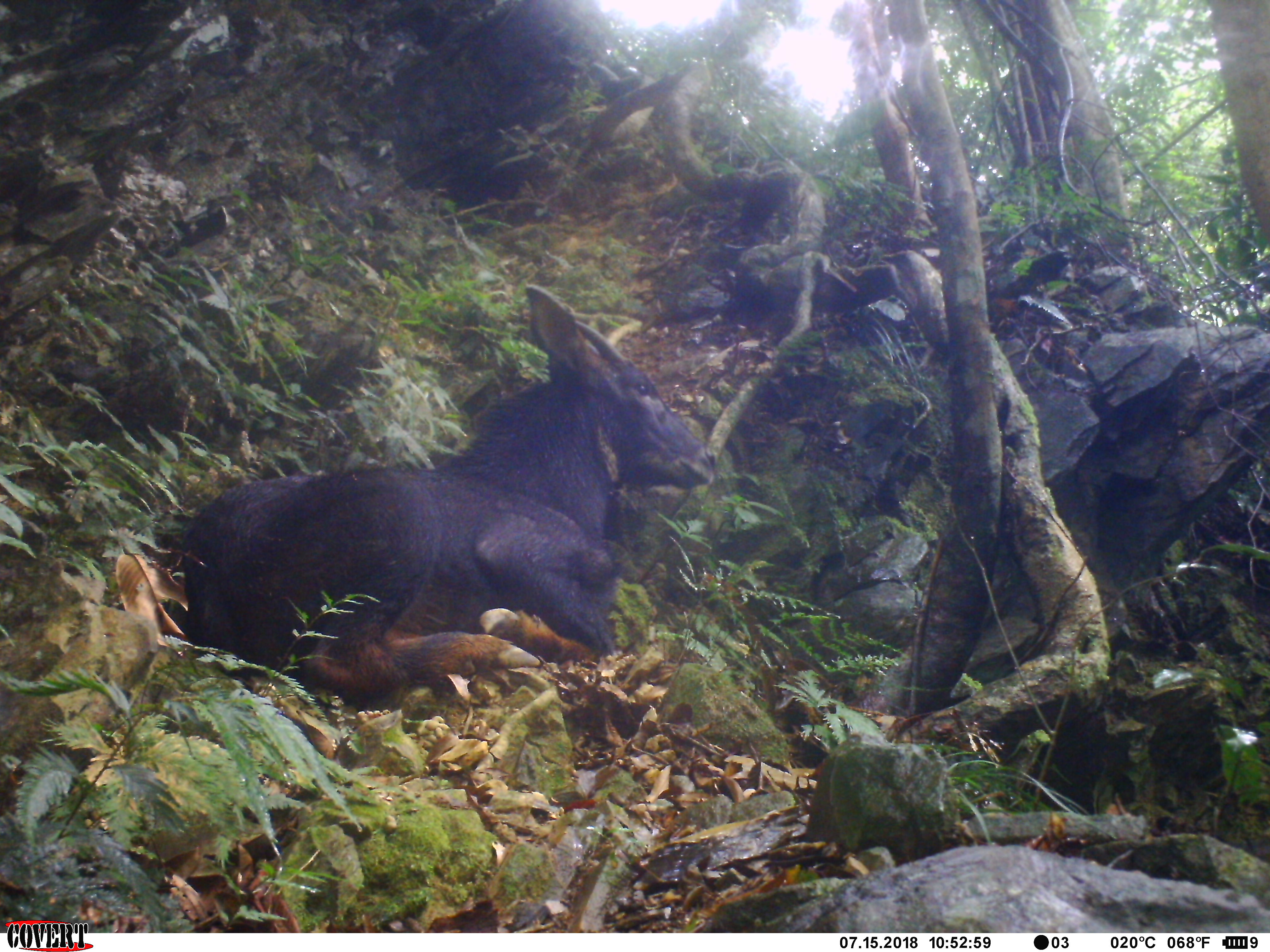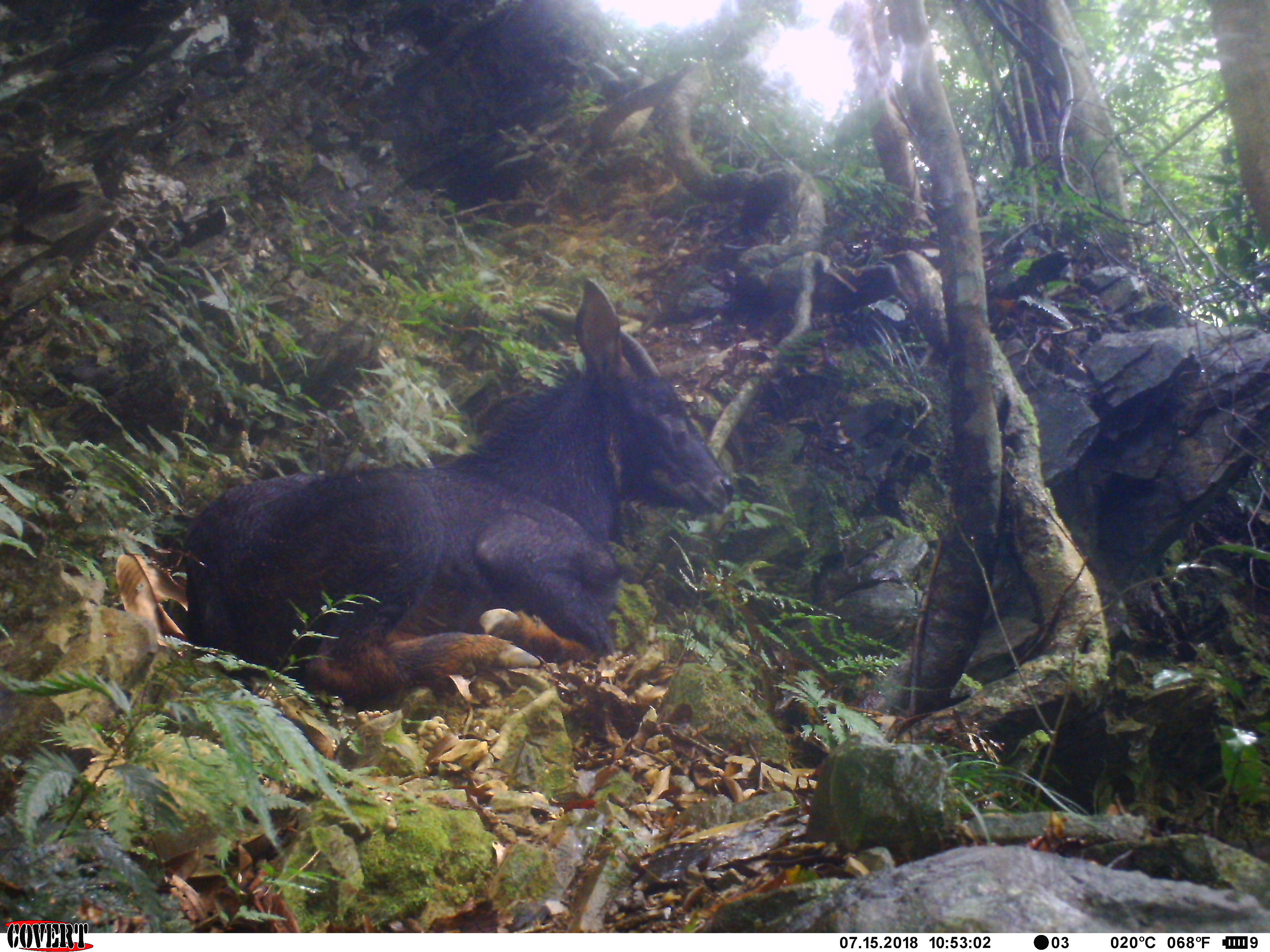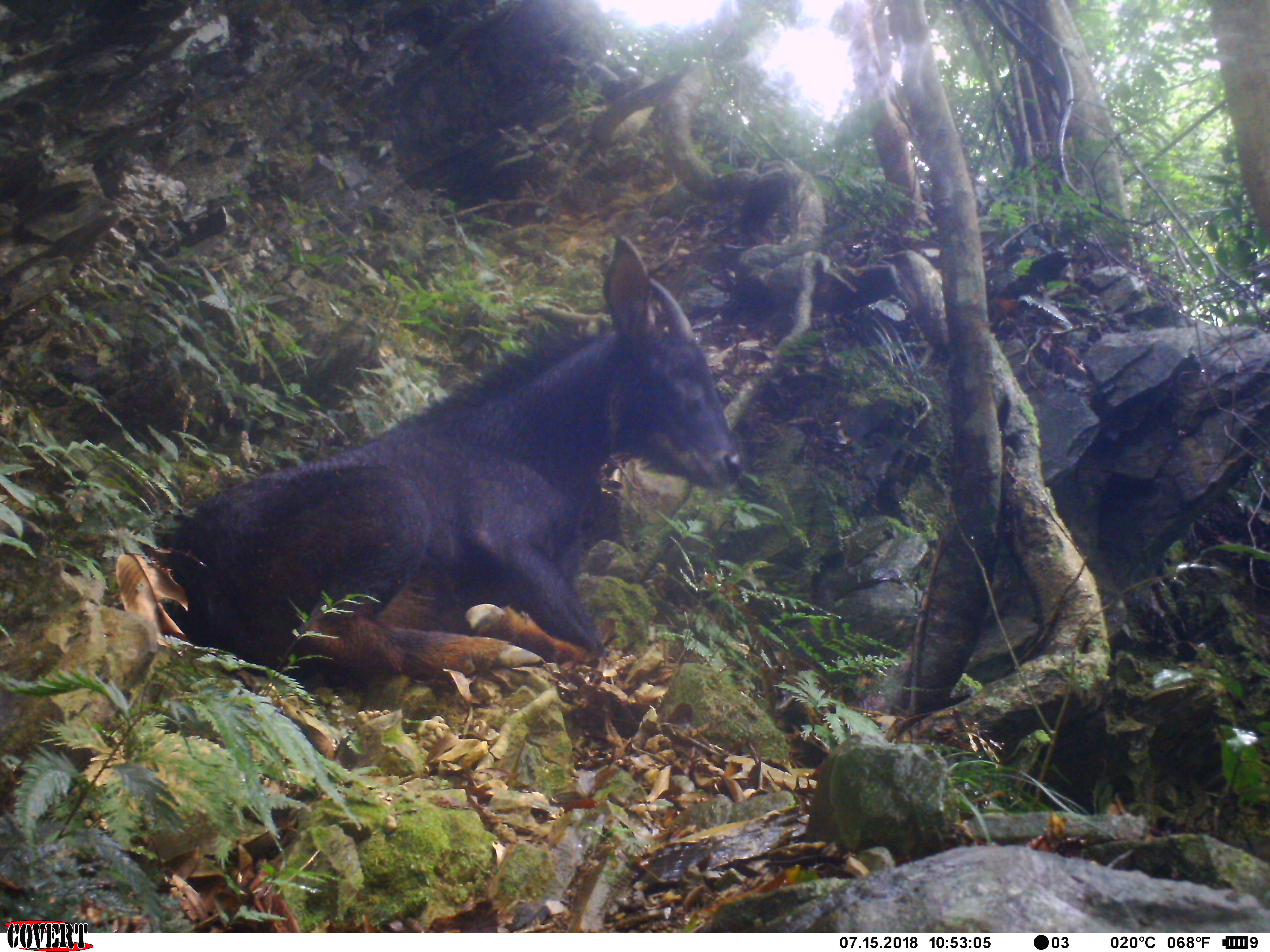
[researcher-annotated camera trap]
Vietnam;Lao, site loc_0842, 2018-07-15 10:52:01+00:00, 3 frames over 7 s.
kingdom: Animalia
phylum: Chordata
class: Mammalia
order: Artiodactyla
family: Bovidae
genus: Capricornis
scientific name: Capricornis sumatraensis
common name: chinese serow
Chinese serow (Capricornis sumatraensis). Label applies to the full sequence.